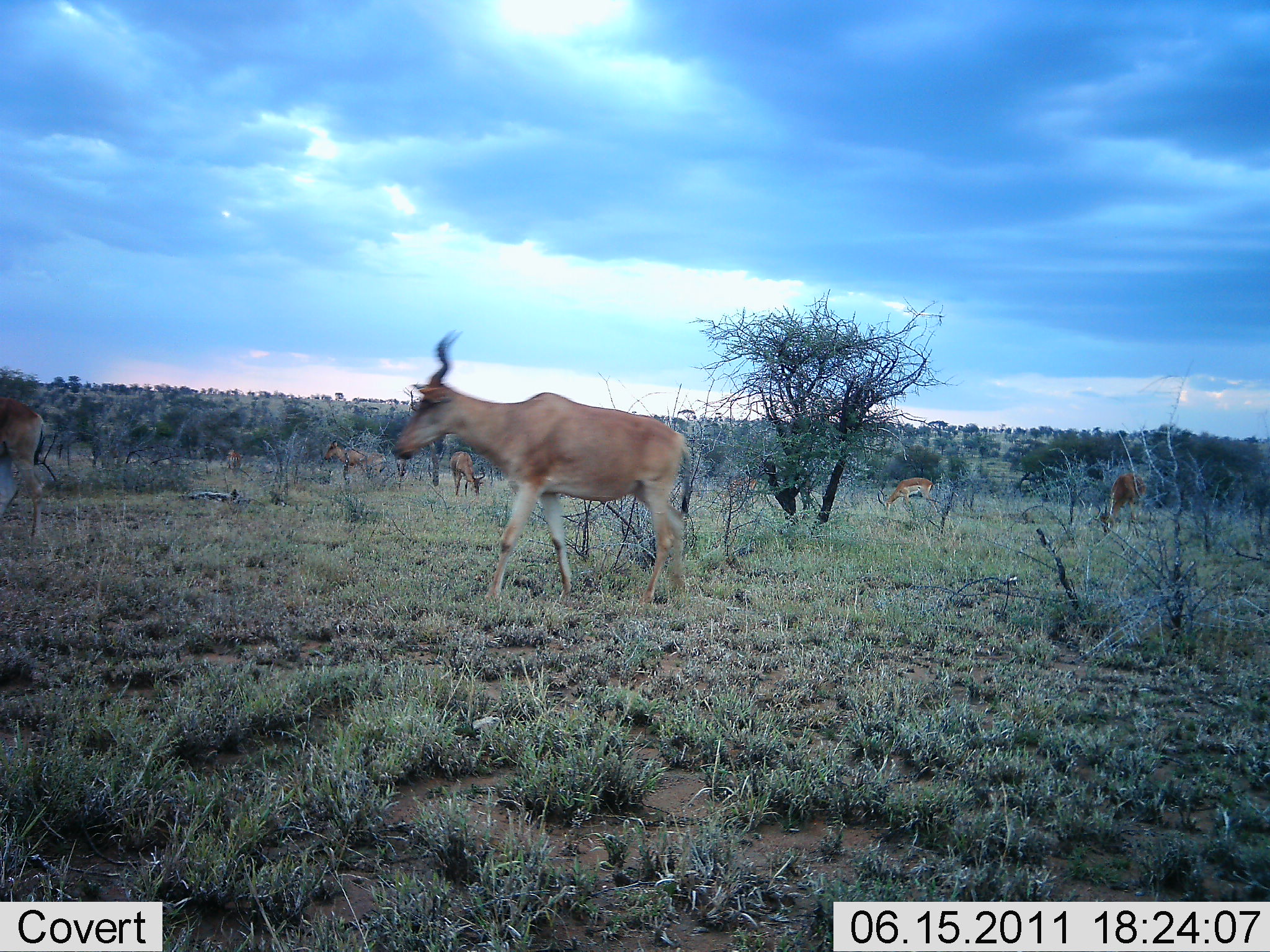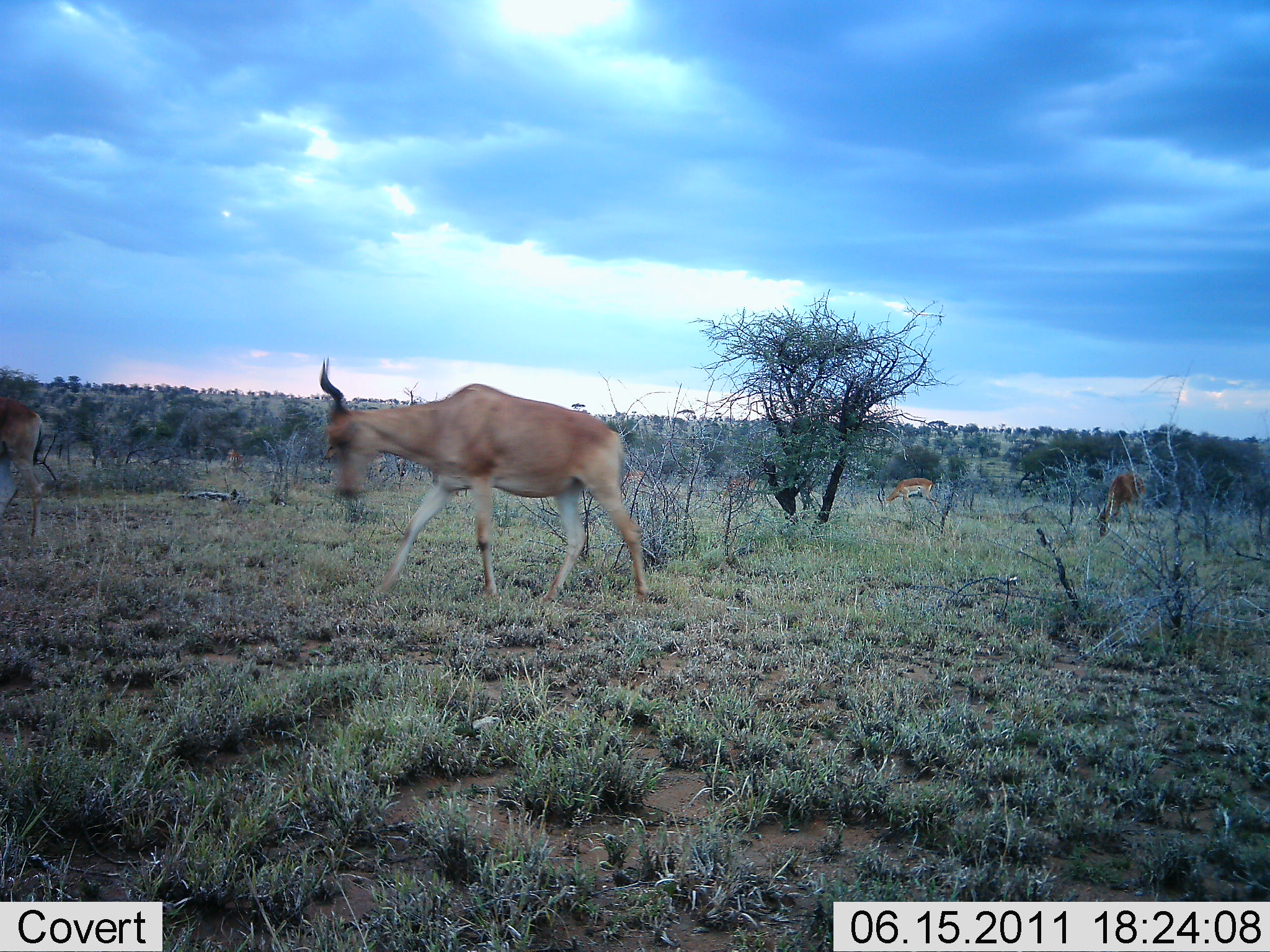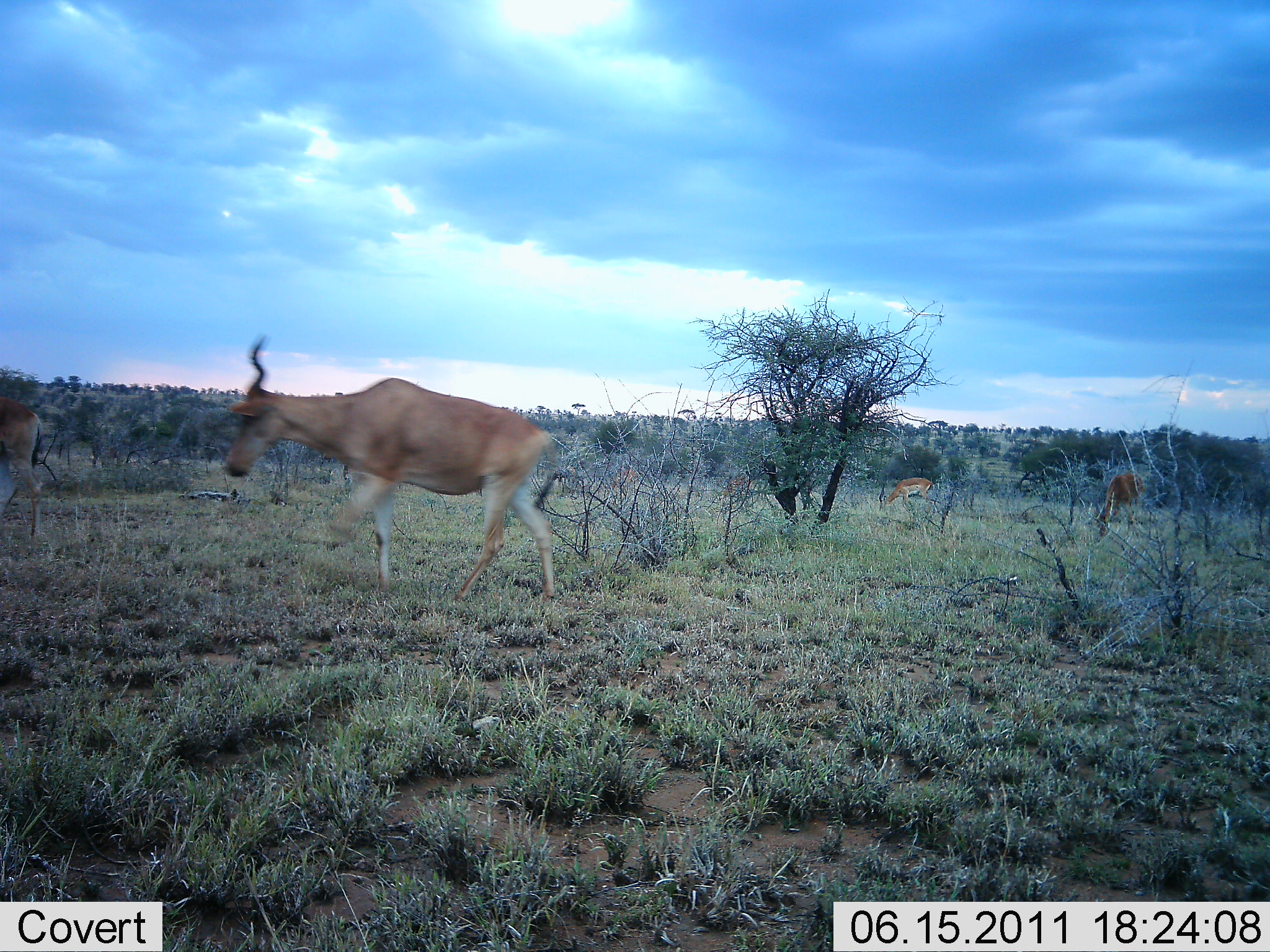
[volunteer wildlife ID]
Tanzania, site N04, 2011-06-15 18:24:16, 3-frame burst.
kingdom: Animalia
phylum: Chordata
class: Mammalia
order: Artiodactyla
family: Bovidae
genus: Alcelaphus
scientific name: Alcelaphus buselaphus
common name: hartebeest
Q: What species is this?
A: Hartebeest (Alcelaphus buselaphus).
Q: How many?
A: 5.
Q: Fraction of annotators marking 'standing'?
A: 50%.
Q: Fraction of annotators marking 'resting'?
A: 0%.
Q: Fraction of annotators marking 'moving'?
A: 100%.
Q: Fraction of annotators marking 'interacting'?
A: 0%.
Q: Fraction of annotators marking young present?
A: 0%.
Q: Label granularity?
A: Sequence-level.